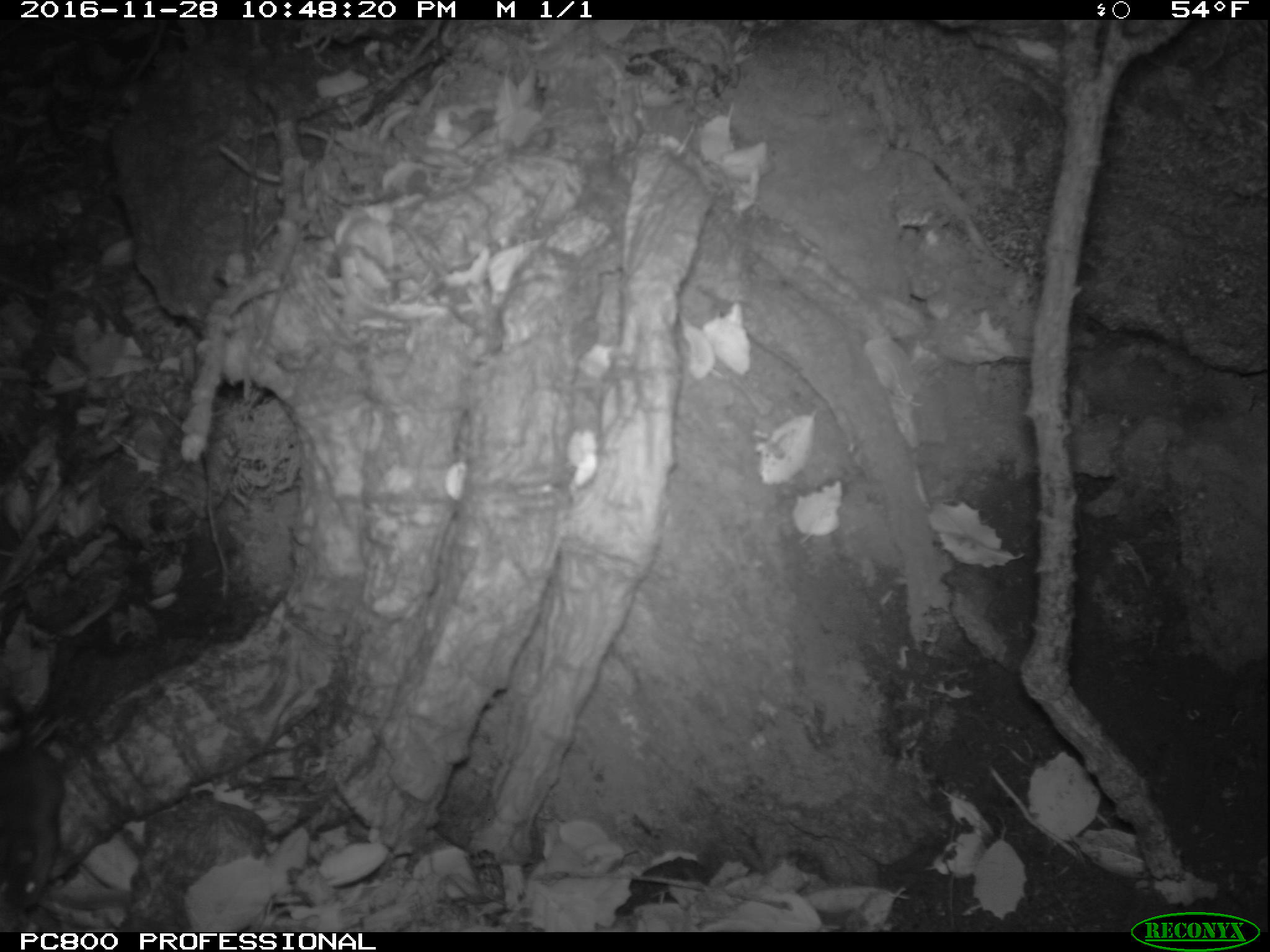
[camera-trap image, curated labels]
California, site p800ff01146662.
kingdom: Animalia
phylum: Chordata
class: Mammalia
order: Rodentia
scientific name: Rodentia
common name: rodent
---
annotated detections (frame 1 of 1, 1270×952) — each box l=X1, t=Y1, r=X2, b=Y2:
rodent: l=0, t=684, r=60, b=910